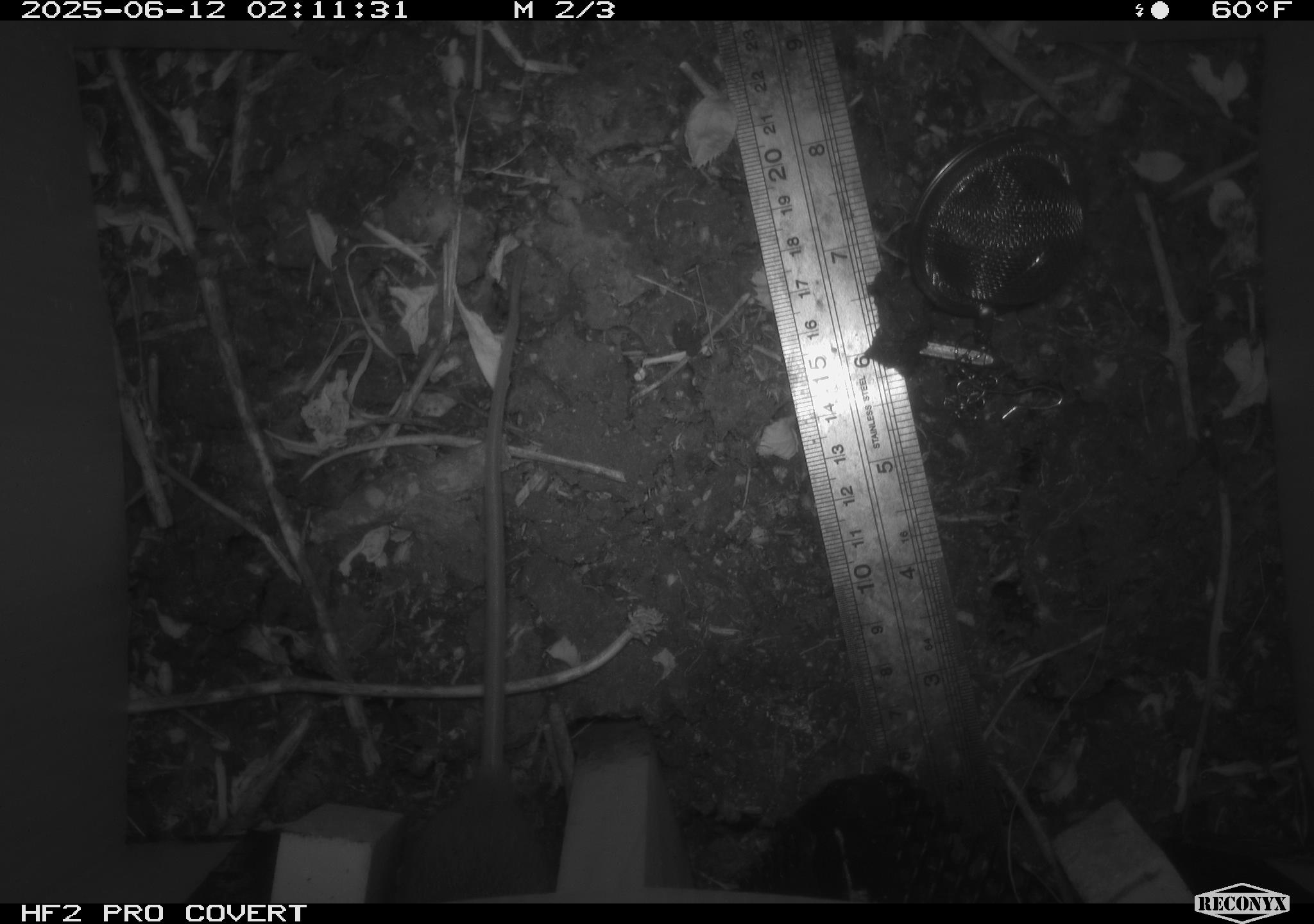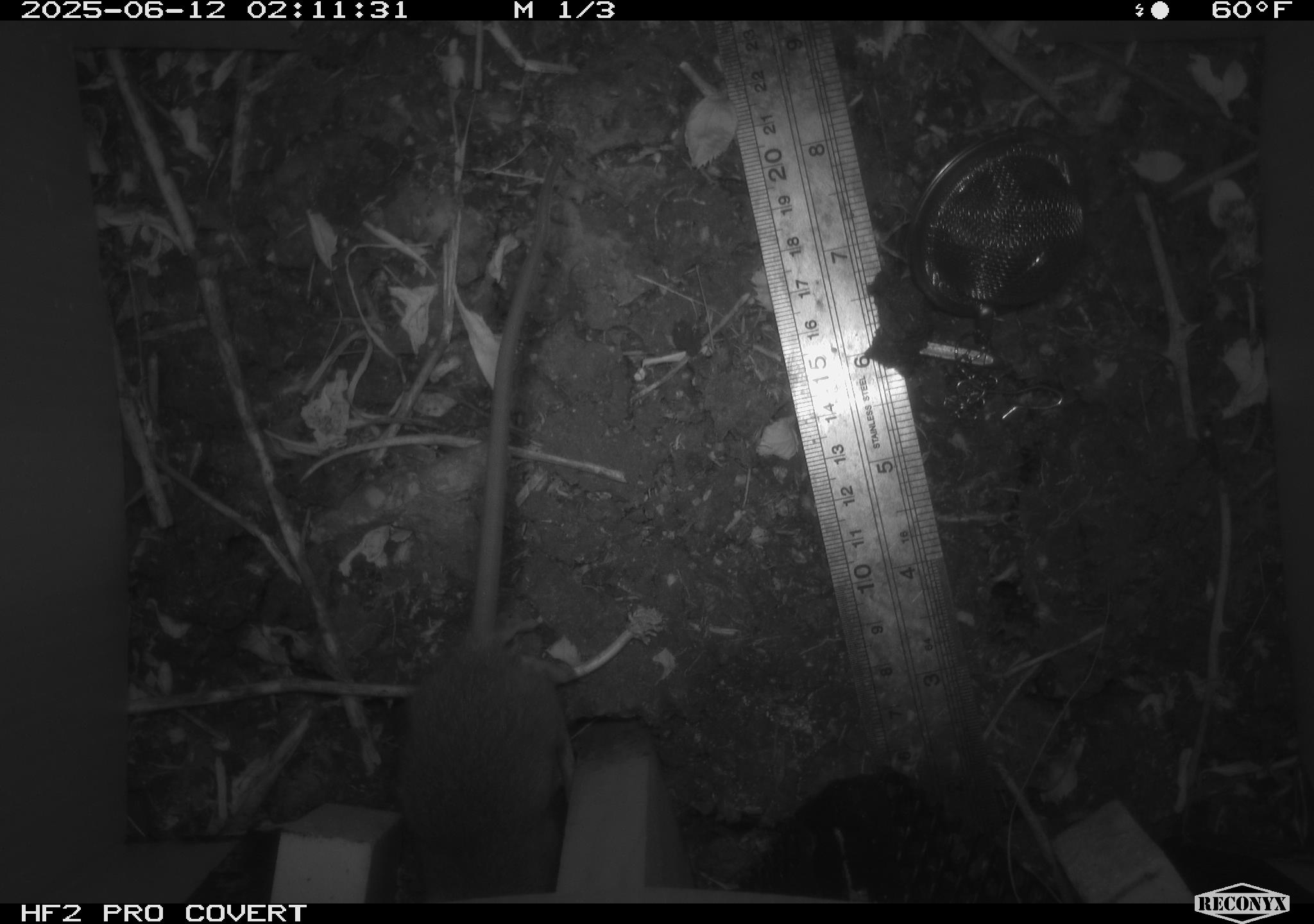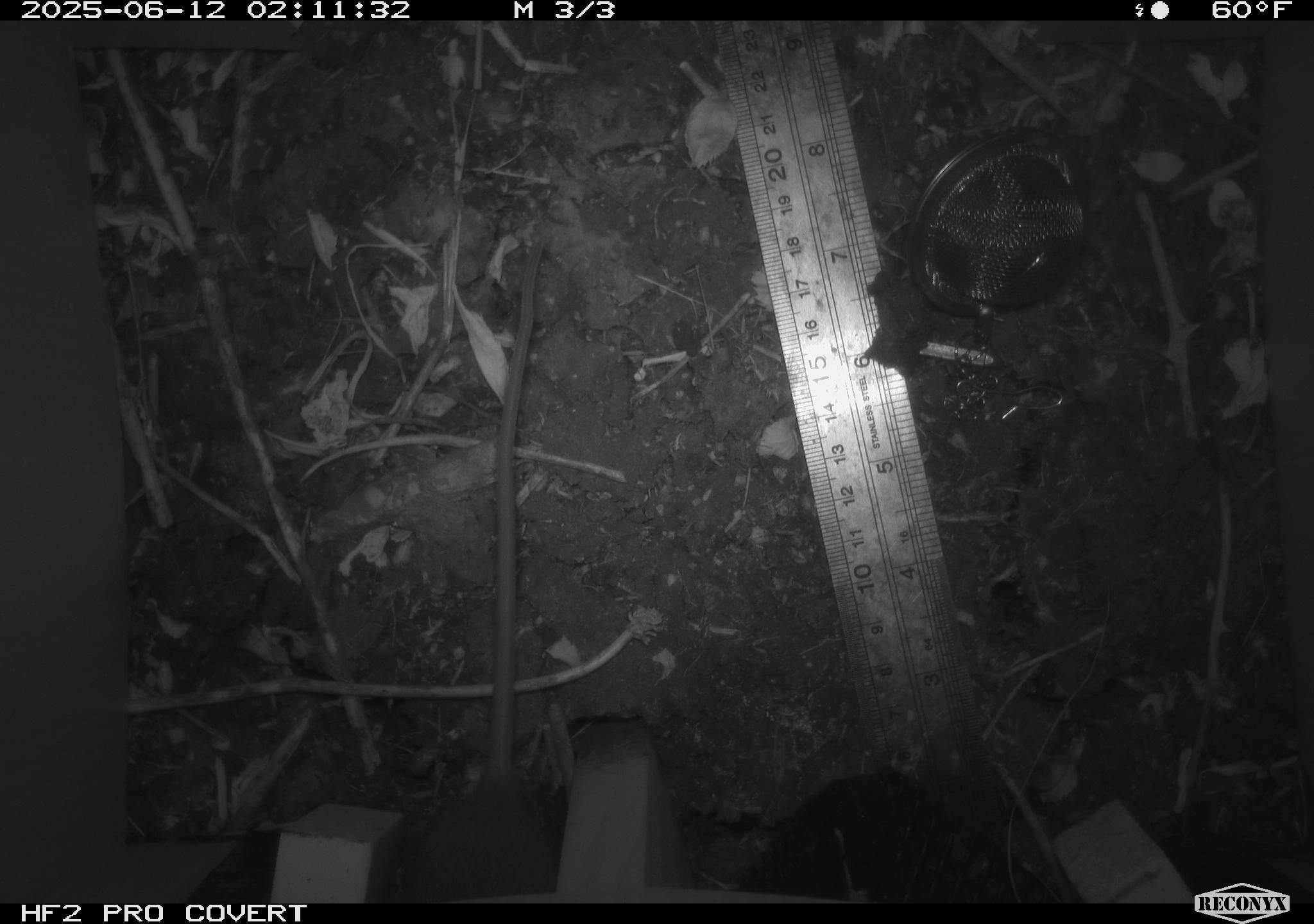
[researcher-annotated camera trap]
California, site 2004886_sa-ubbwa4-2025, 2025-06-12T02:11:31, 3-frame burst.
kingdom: Animalia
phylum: Chordata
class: Mammalia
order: Rodentia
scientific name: Rodentia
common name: rodent